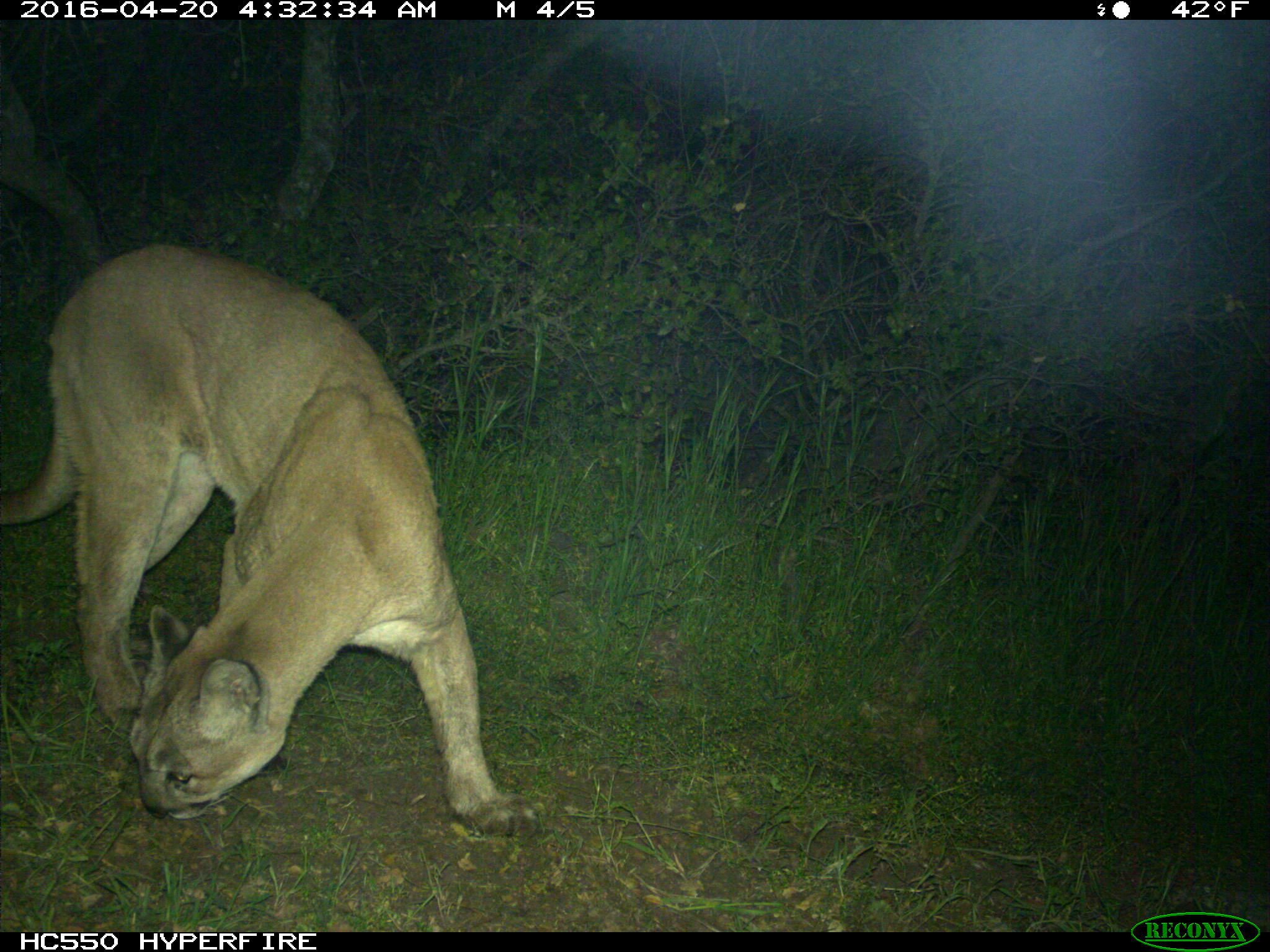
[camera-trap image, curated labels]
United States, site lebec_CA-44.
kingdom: Animalia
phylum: Chordata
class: Mammalia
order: Carnivora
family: Felidae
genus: Puma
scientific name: Puma concolor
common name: mountain lion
Puma concolor (mountain lion).